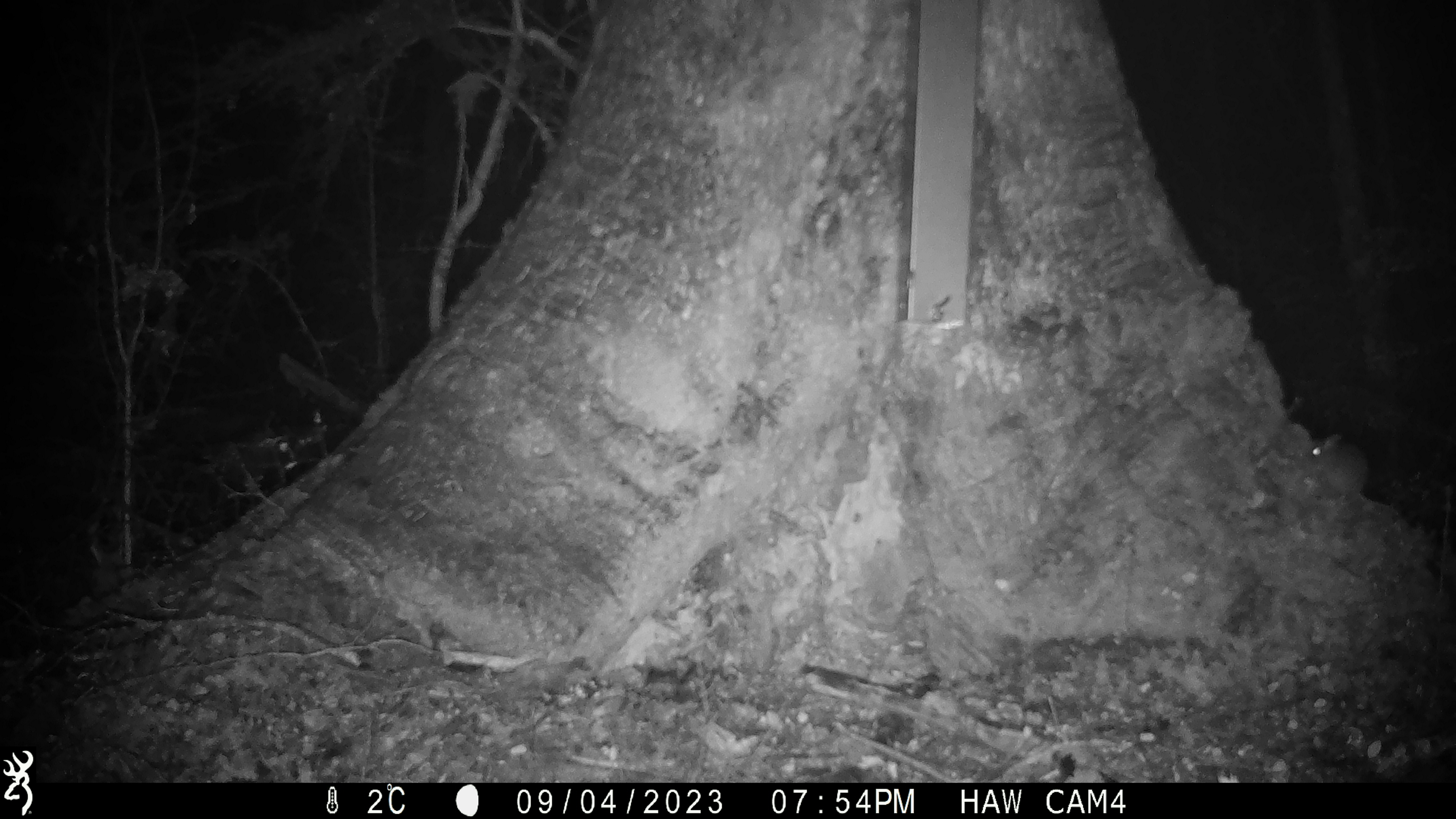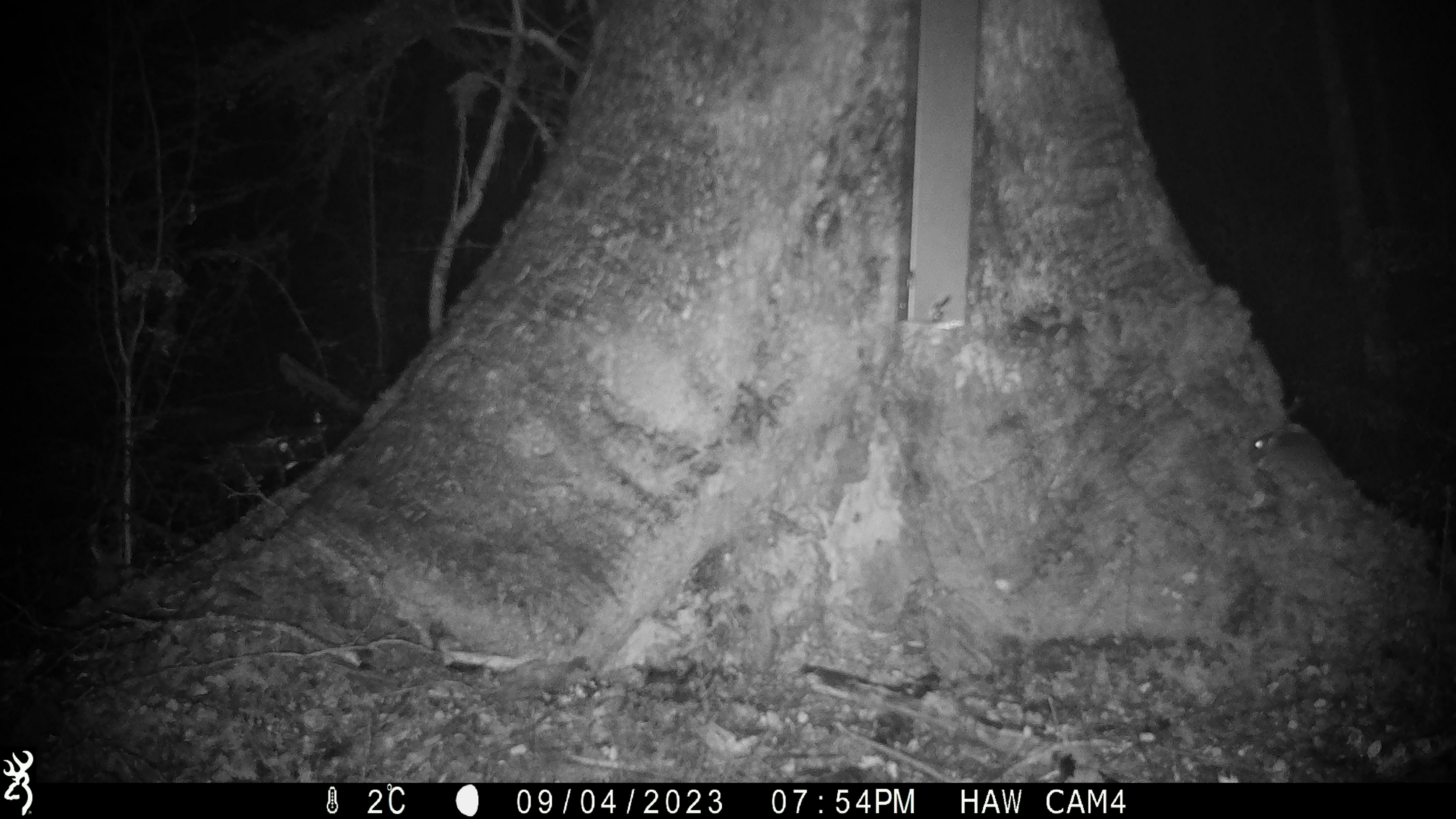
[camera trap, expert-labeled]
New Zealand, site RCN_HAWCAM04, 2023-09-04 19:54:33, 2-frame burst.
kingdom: Animalia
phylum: Chordata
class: Mammalia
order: Rodentia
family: Muridae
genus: Mus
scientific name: Mus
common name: mouse